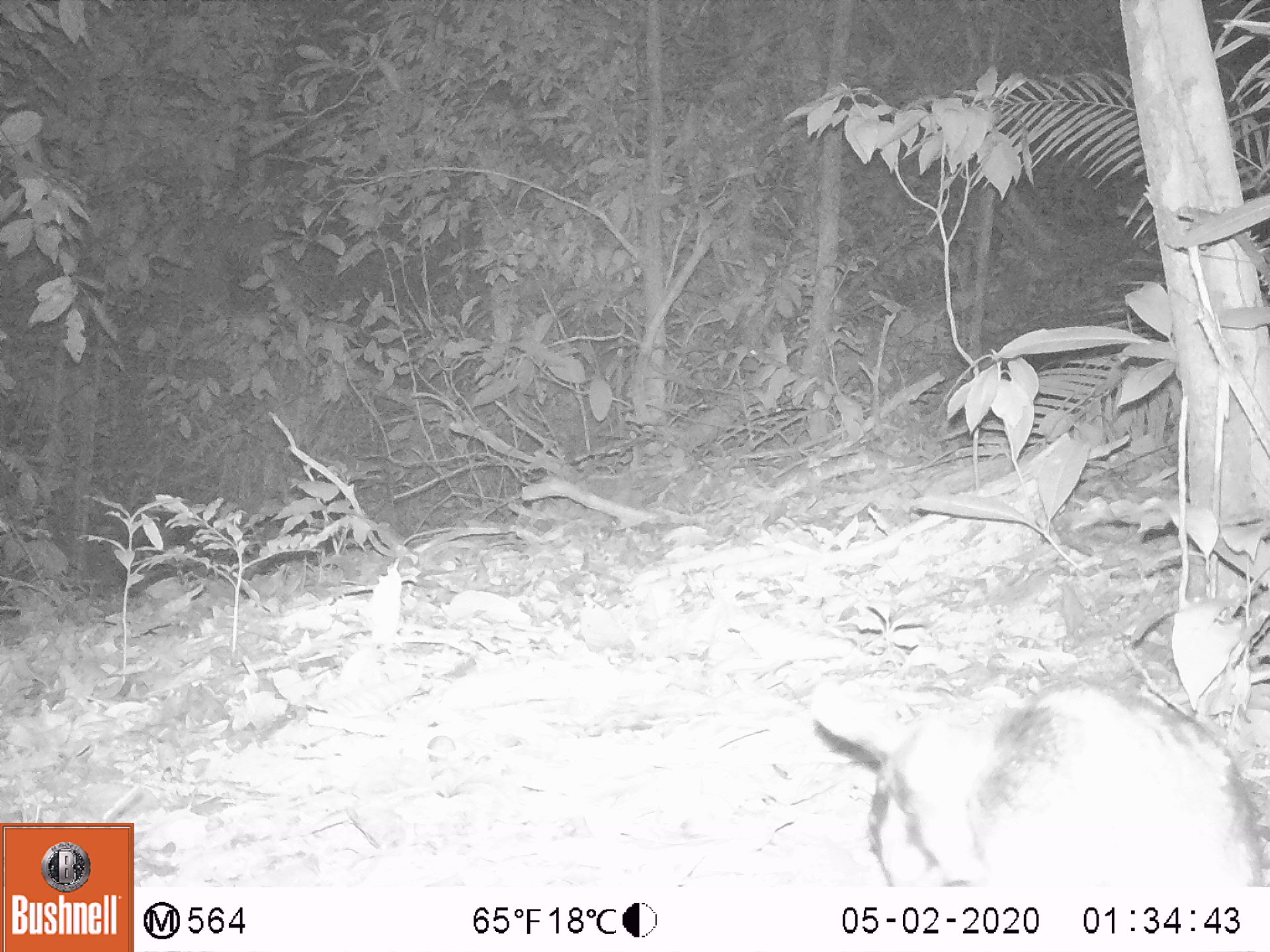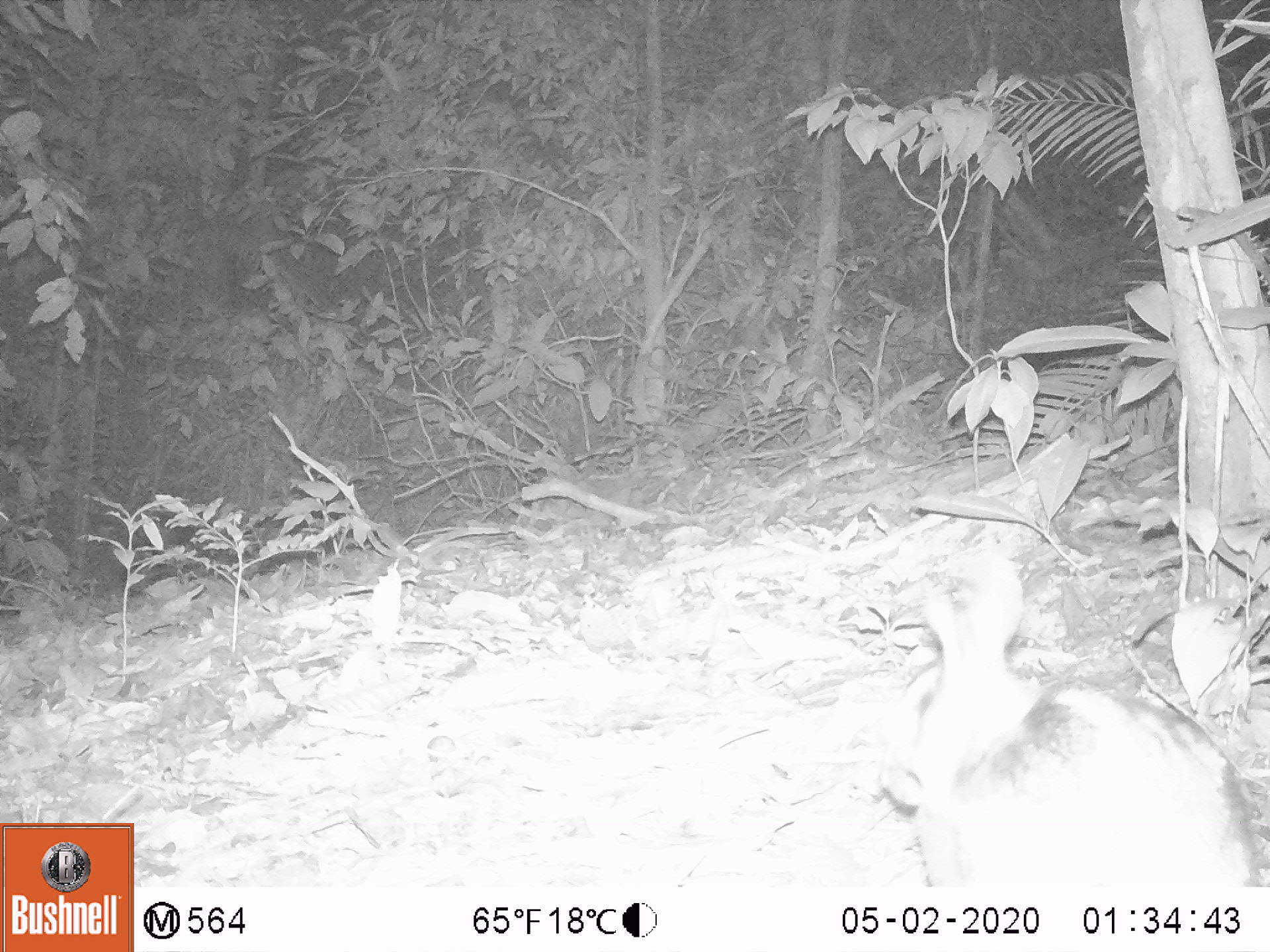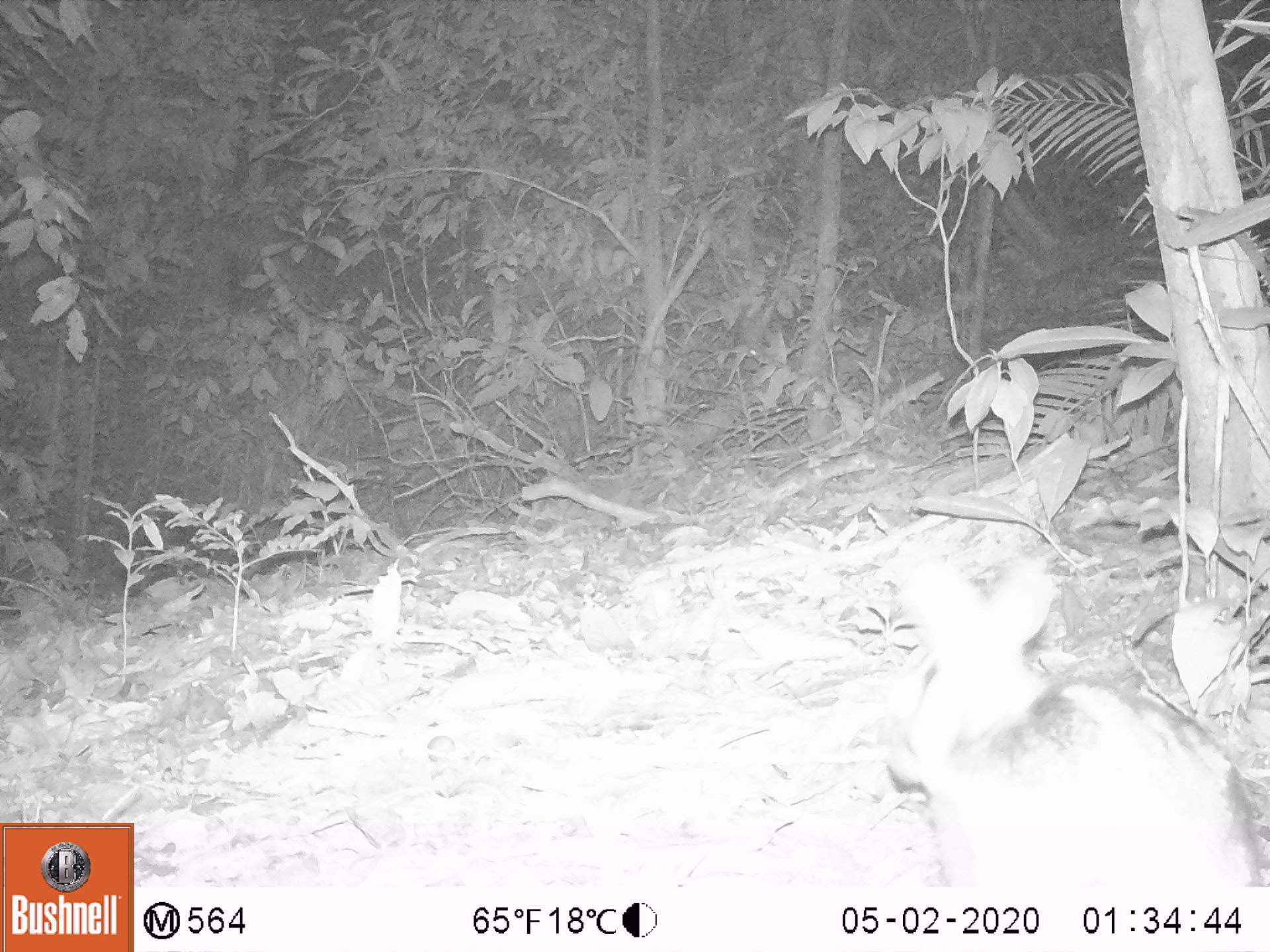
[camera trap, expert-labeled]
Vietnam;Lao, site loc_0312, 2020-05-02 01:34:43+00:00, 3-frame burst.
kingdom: Animalia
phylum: Chordata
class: Mammalia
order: Lagomorpha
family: Leporidae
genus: Nesolagus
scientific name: Nesolagus timminsi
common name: annamite striped rabbit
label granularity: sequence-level